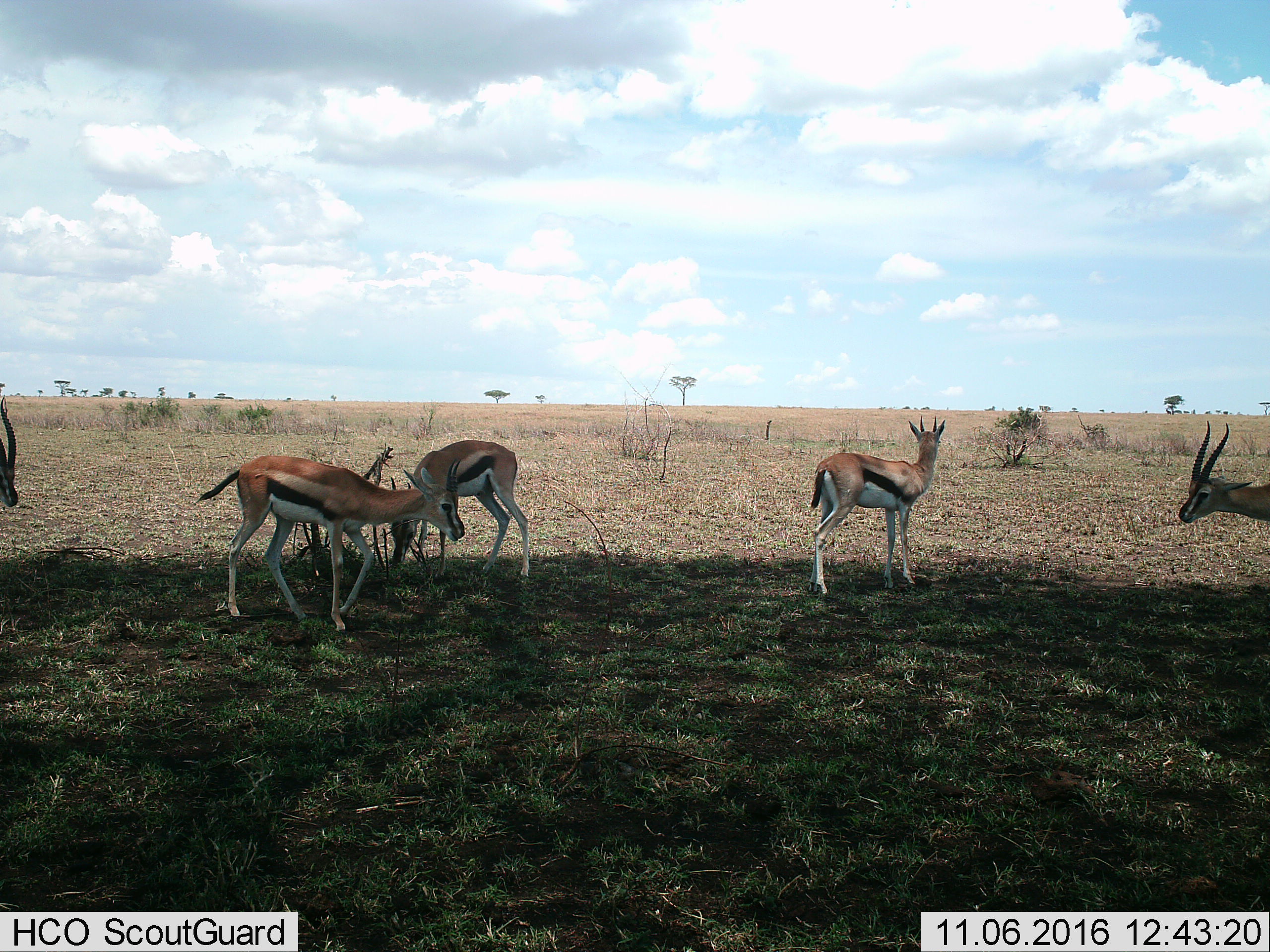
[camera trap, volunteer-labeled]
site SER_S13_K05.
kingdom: Animalia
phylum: Chordata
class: Mammalia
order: Artiodactyla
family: Bovidae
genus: Eudorcas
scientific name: Eudorcas thomsonii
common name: thomson's gazelle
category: gazellethomsons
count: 5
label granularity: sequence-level